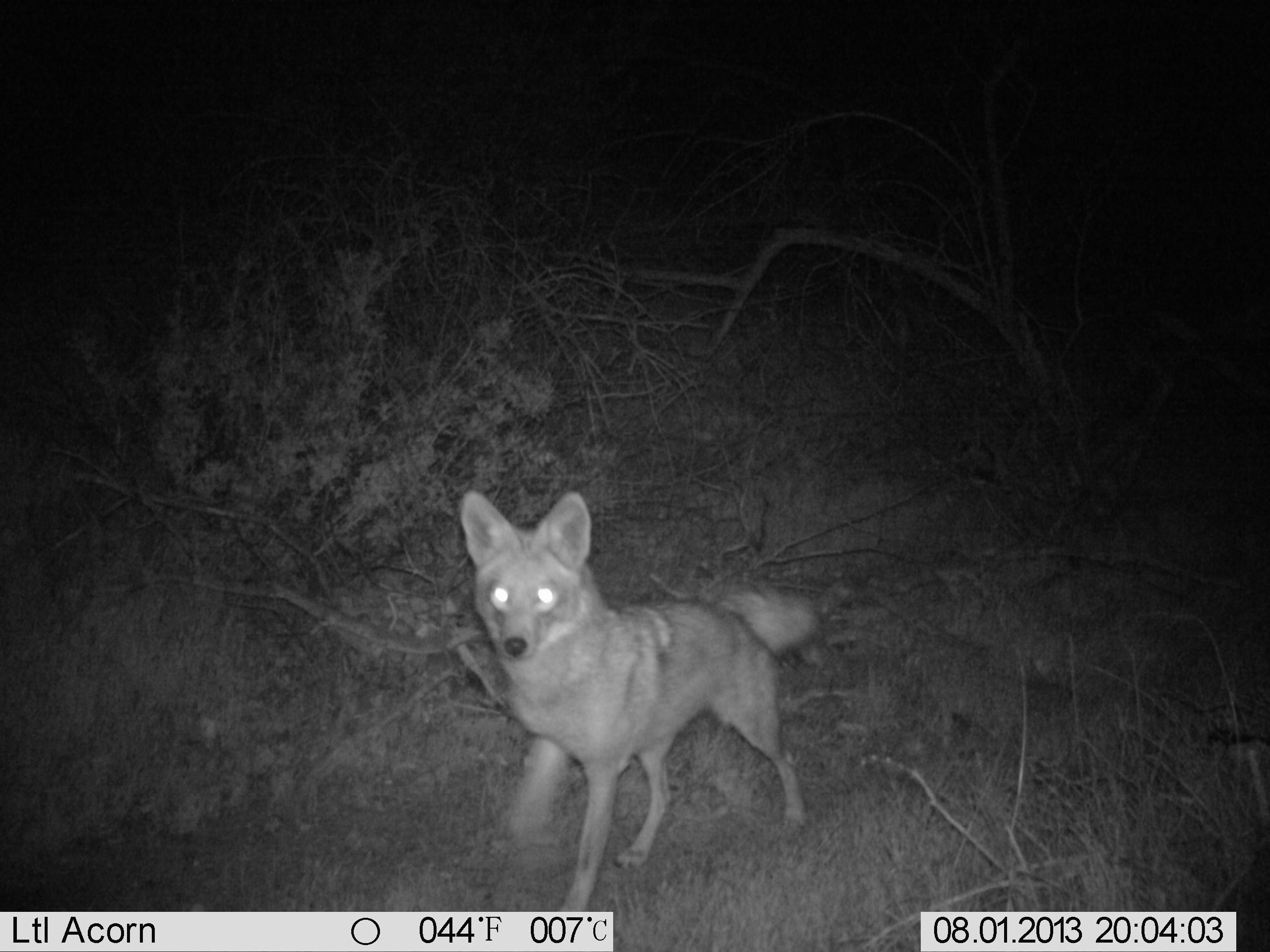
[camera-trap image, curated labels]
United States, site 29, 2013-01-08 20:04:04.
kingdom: Animalia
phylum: Chordata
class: Mammalia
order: Carnivora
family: Canidae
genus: Canis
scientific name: Canis latrans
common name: coyote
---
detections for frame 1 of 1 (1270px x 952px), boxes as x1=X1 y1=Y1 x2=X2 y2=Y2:
coyote: x1=457 y1=487 x2=832 y2=929